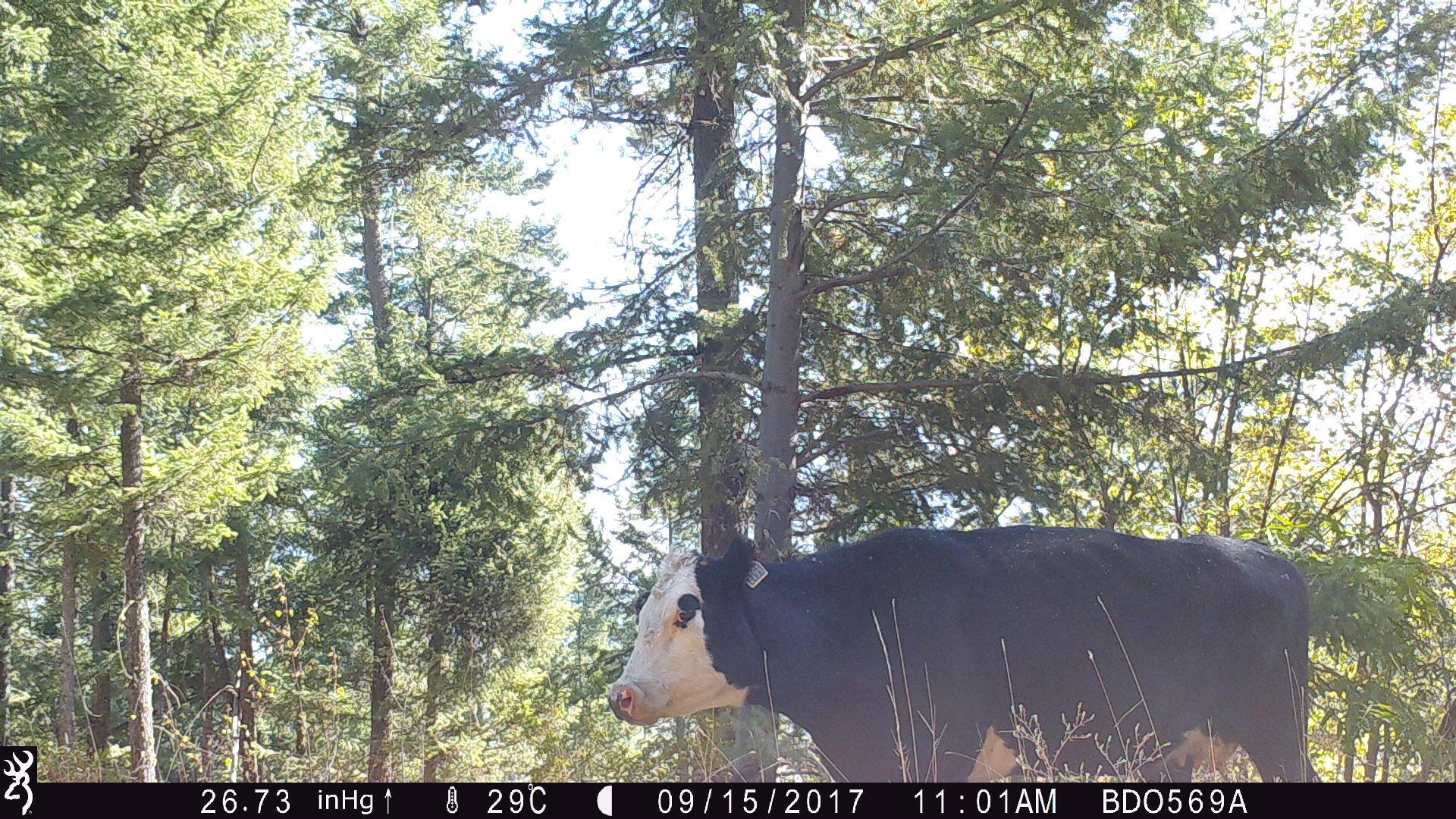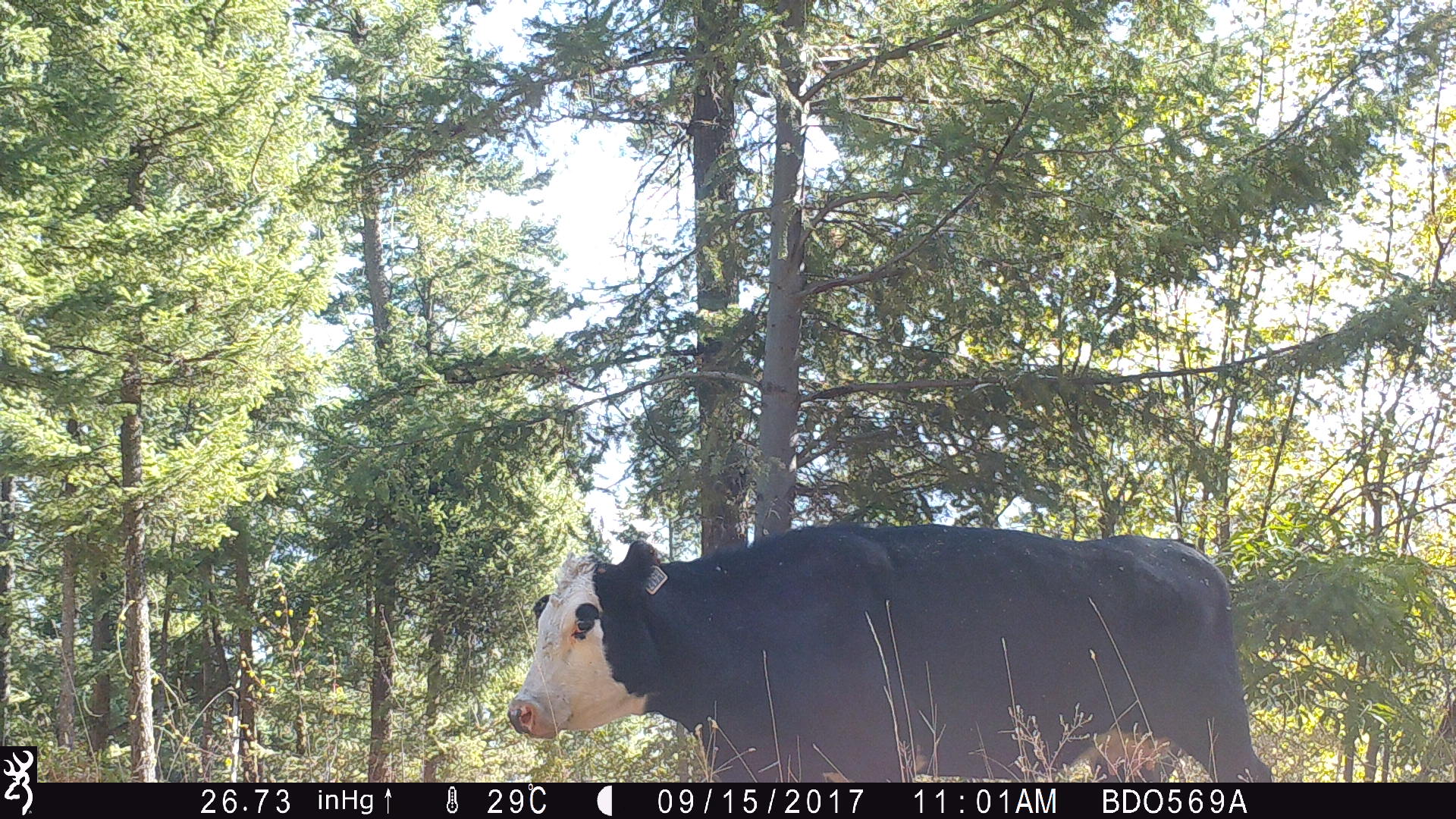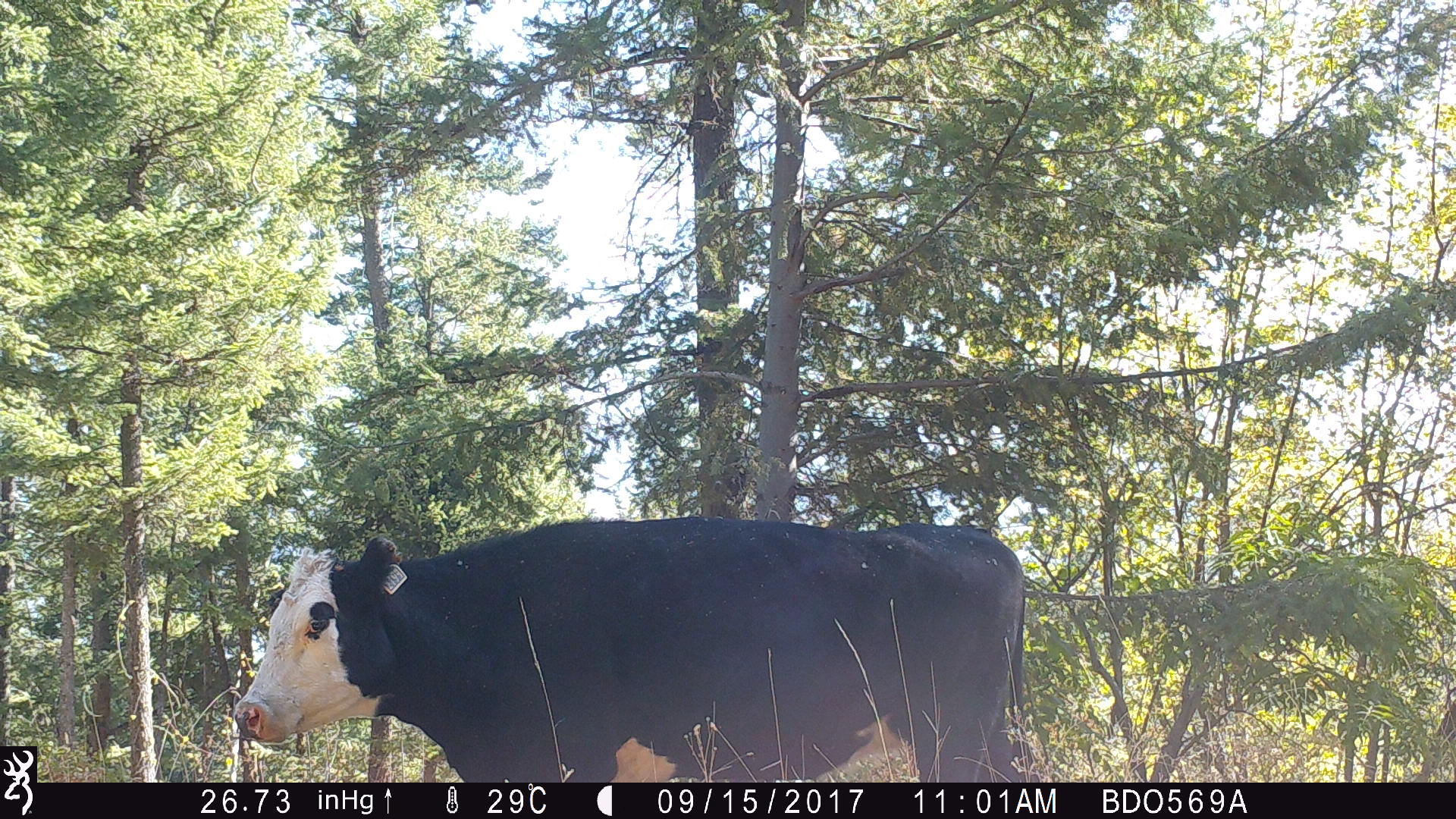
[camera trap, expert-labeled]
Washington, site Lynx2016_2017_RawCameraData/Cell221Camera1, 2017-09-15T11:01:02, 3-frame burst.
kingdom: Animalia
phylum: Chordata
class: Mammalia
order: Artiodactyla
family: Bovidae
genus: Bos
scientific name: Bos taurus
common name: domestic cattle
Domestic cattle (Bos taurus). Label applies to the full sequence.